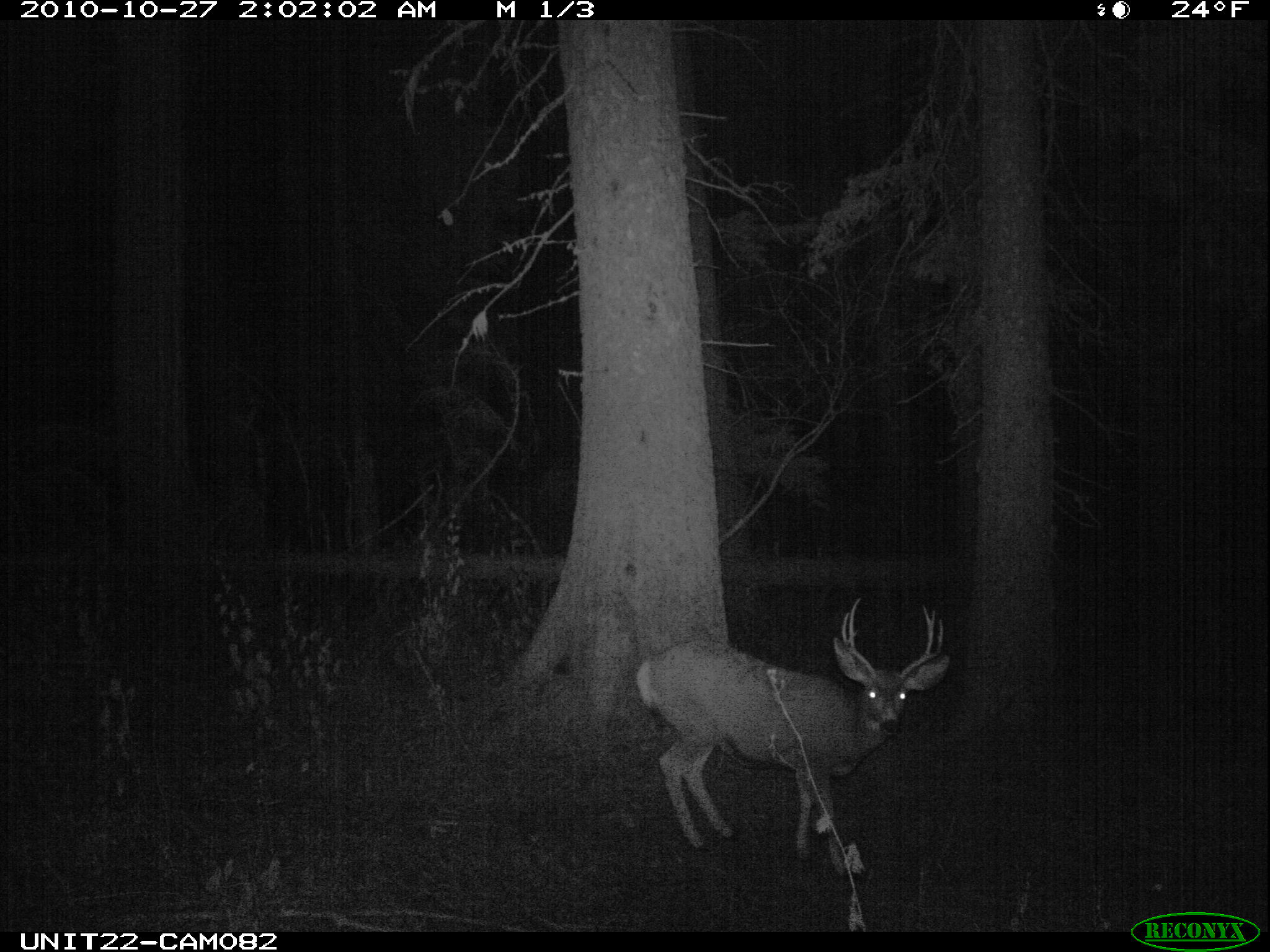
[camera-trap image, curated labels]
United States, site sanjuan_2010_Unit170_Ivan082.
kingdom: Animalia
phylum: Chordata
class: Mammalia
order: Artiodactyla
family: Cervidae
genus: Odocoileus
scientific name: Odocoileus hemionus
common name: mule deer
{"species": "Odocoileus hemionus (mule deer)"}